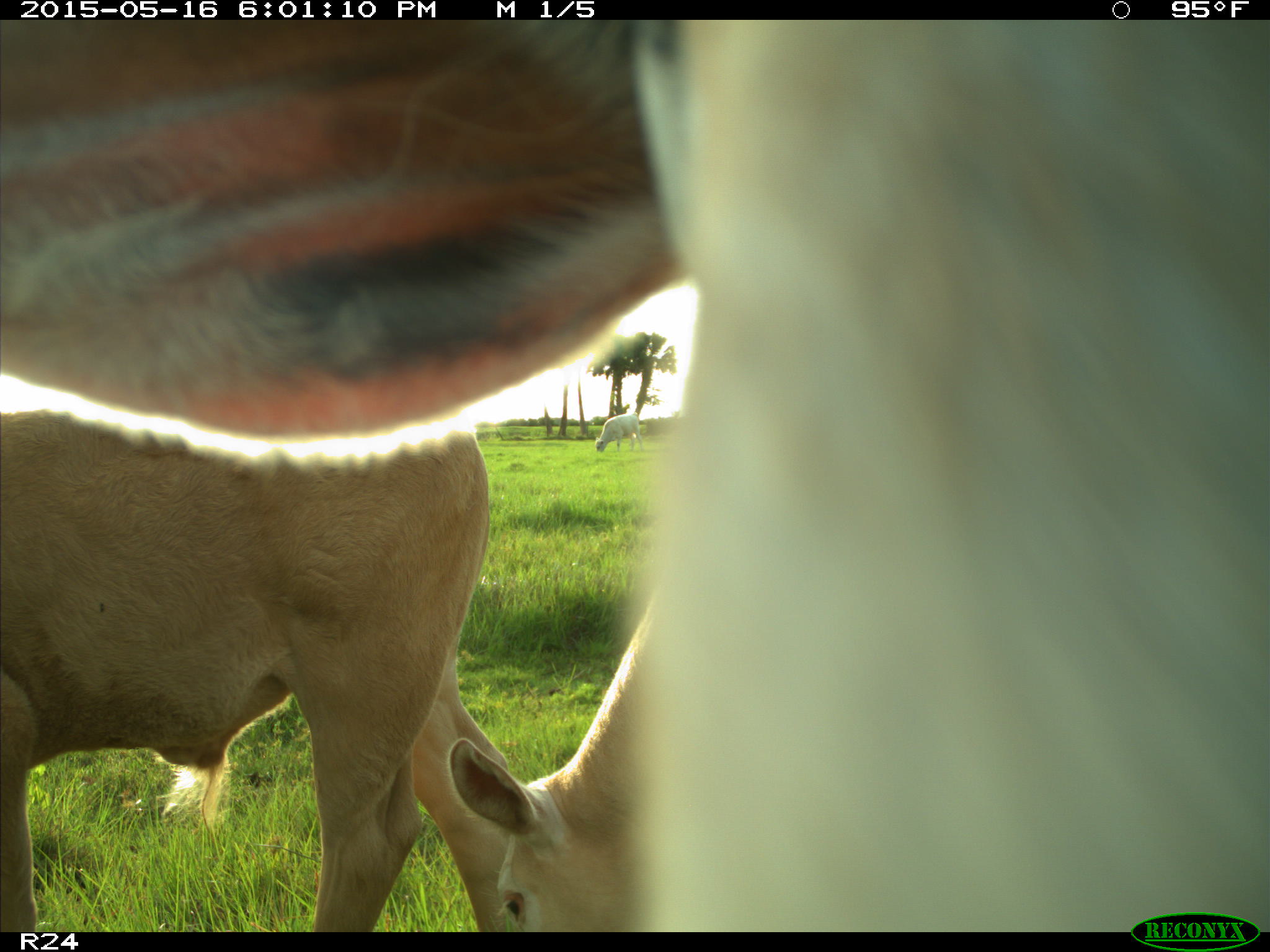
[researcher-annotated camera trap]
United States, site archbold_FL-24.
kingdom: Animalia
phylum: Chordata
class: Mammalia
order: Artiodactyla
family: Bovidae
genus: Bos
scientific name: Bos taurus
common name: domestic cow